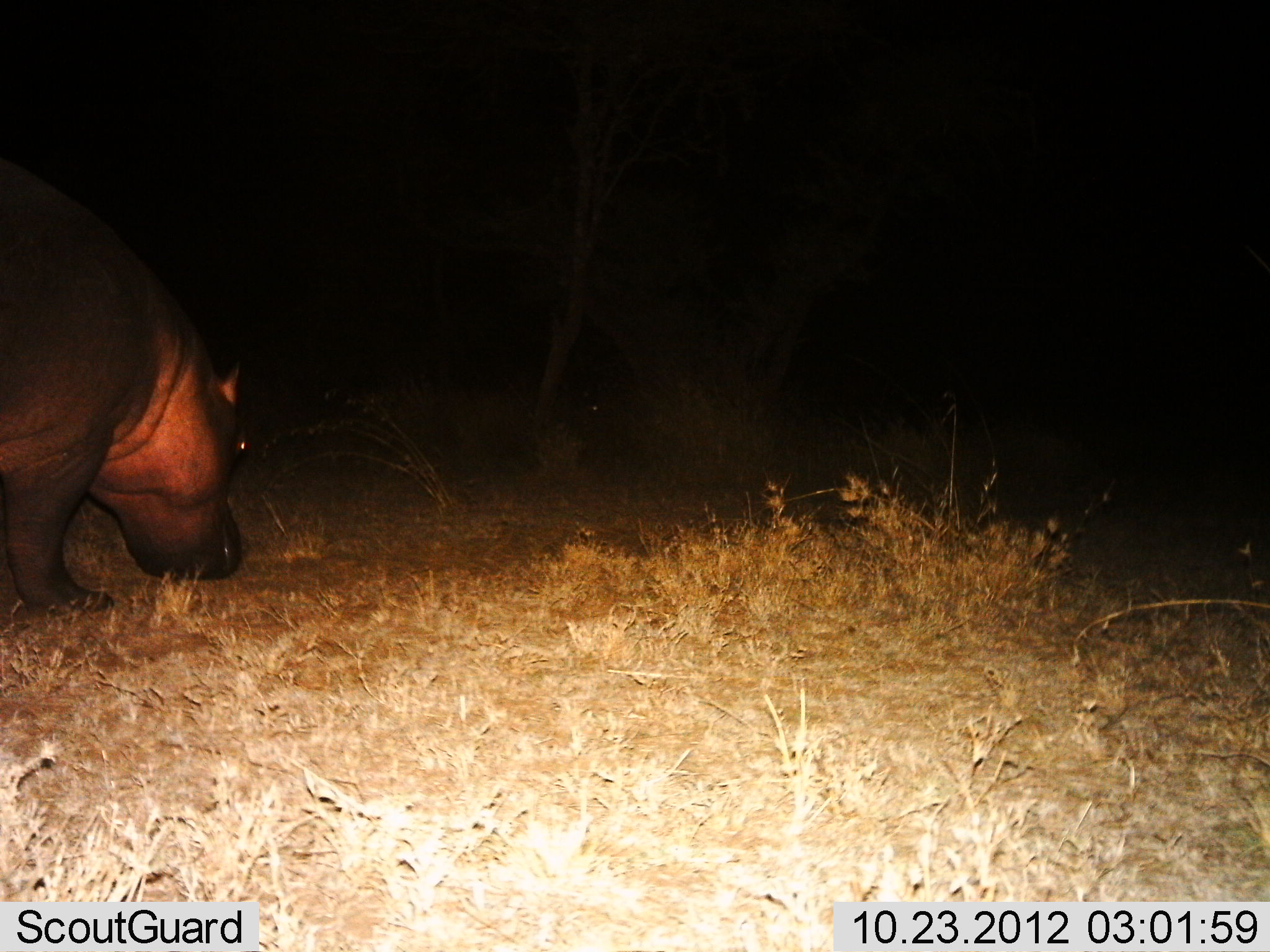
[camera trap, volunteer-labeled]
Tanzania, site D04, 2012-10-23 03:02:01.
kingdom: Animalia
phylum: Chordata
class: Mammalia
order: Artiodactyla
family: Hippopotamidae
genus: Hippopotamus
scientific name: Hippopotamus amphibius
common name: hippopotamus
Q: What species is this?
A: Hippopotamus (Hippopotamus amphibius).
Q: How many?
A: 1.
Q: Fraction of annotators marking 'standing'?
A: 30%.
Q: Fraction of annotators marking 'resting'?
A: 0%.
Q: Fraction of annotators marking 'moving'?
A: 30%.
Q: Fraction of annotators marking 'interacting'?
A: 0%.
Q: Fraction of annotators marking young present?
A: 0%.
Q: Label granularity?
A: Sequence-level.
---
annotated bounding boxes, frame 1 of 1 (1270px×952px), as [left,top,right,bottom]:
animal: [1,159,254,619]